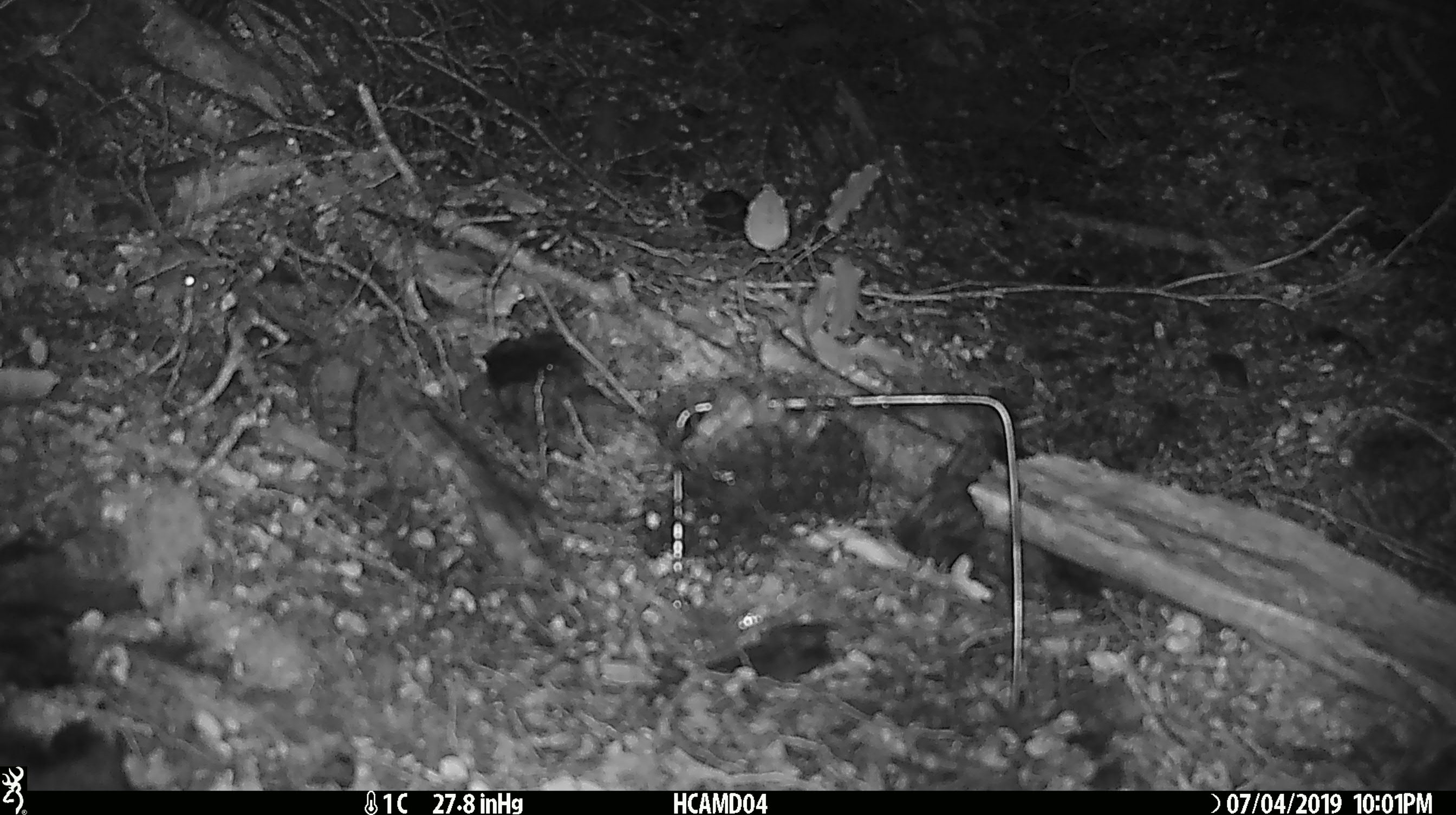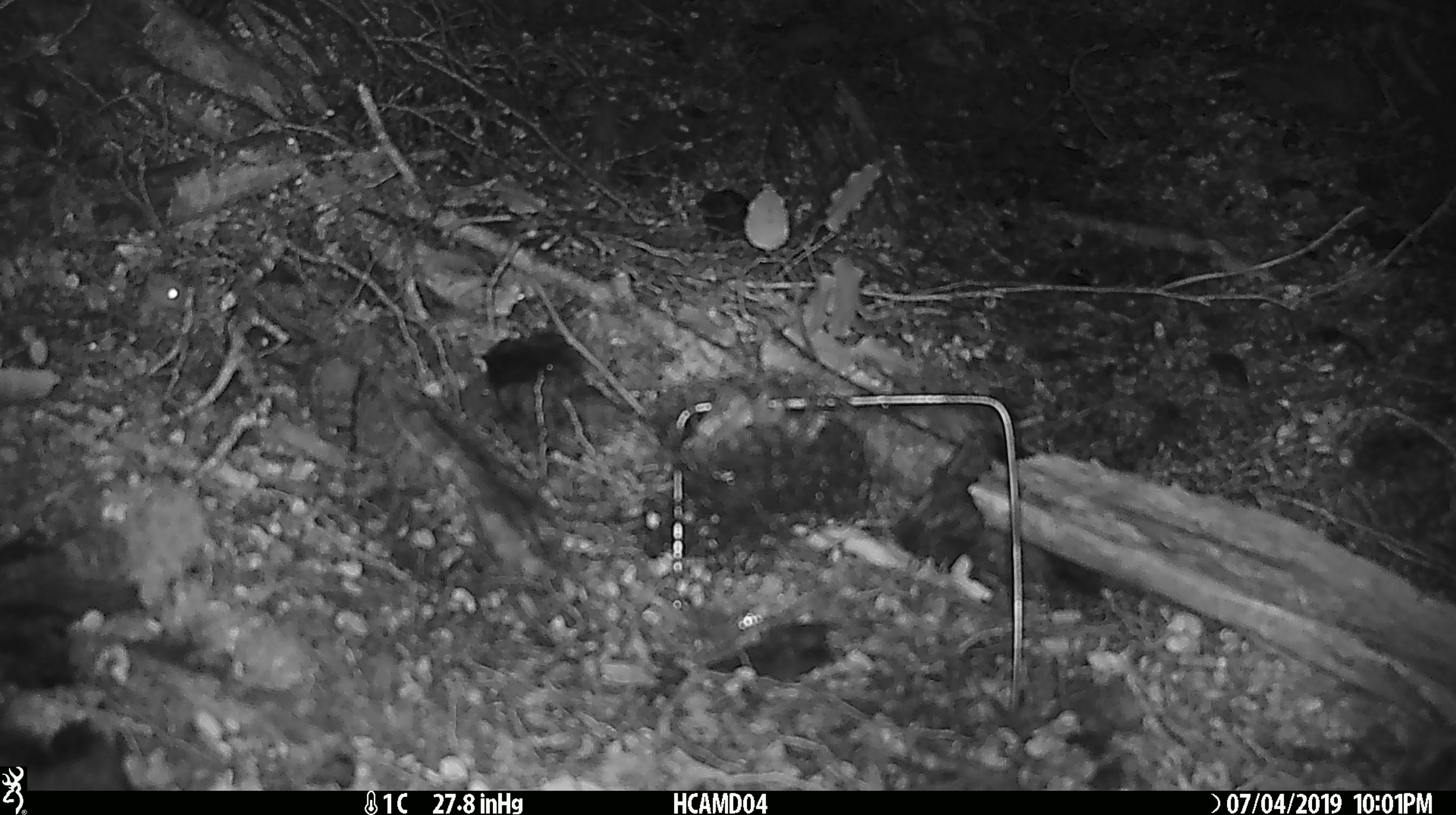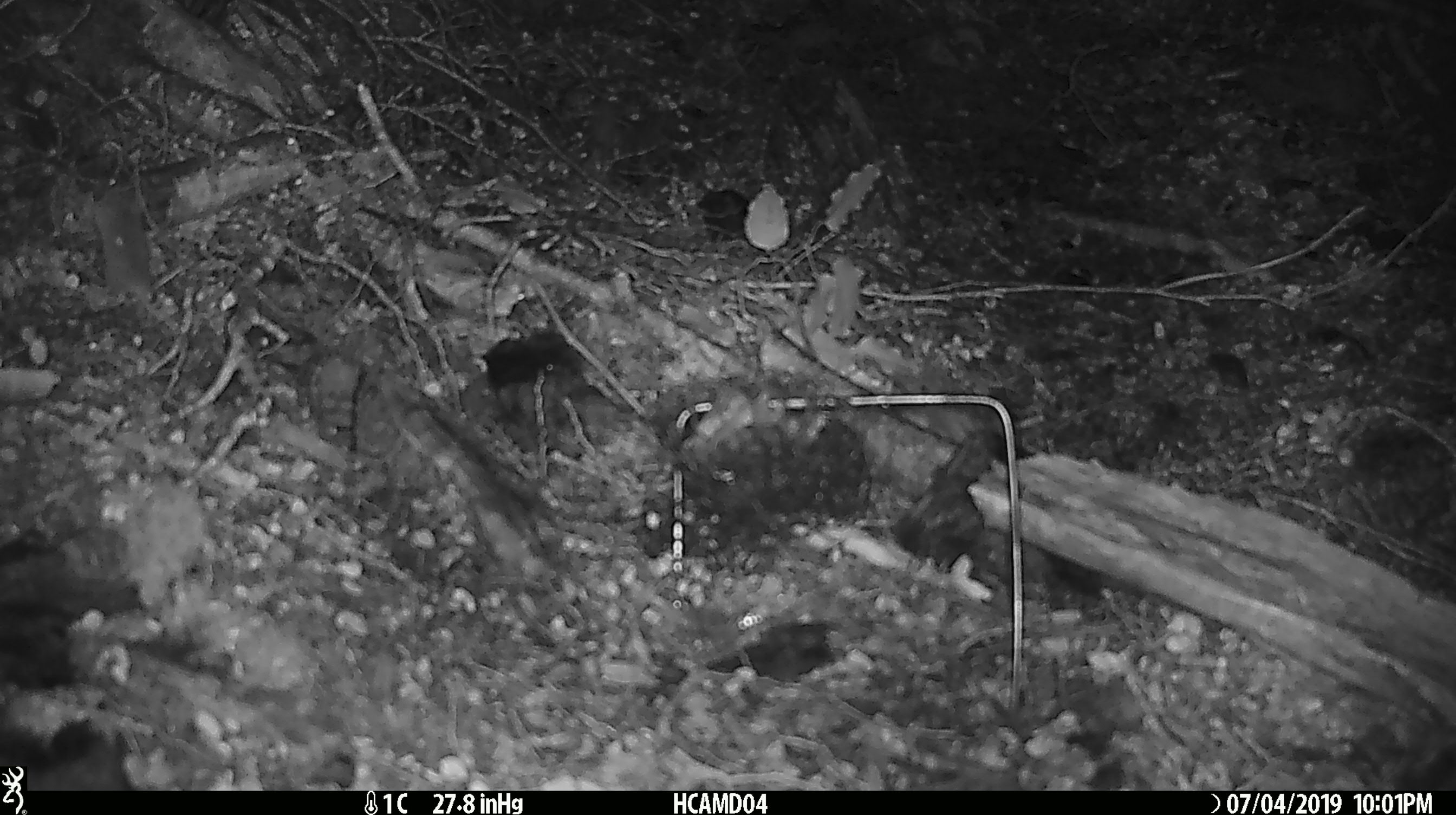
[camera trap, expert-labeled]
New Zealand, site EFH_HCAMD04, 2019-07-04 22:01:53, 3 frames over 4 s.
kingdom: Animalia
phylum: Chordata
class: Mammalia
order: Rodentia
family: Muridae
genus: Mus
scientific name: Mus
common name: mouse